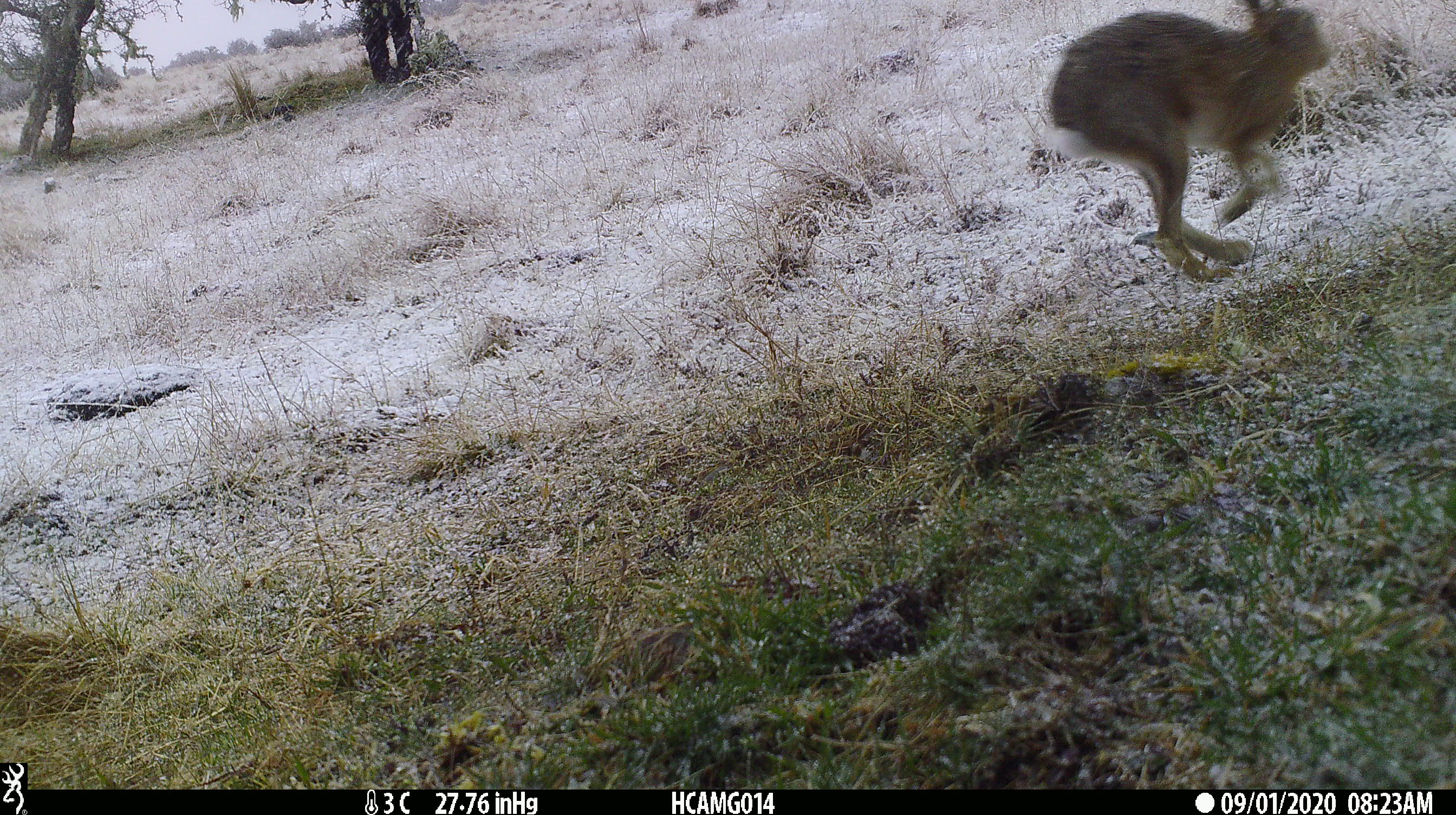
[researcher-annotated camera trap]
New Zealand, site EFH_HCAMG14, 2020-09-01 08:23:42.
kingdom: Animalia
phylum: Chordata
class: Mammalia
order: Lagomorpha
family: Leporidae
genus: Lepus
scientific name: Lepus europaeus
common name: brown hare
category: hare